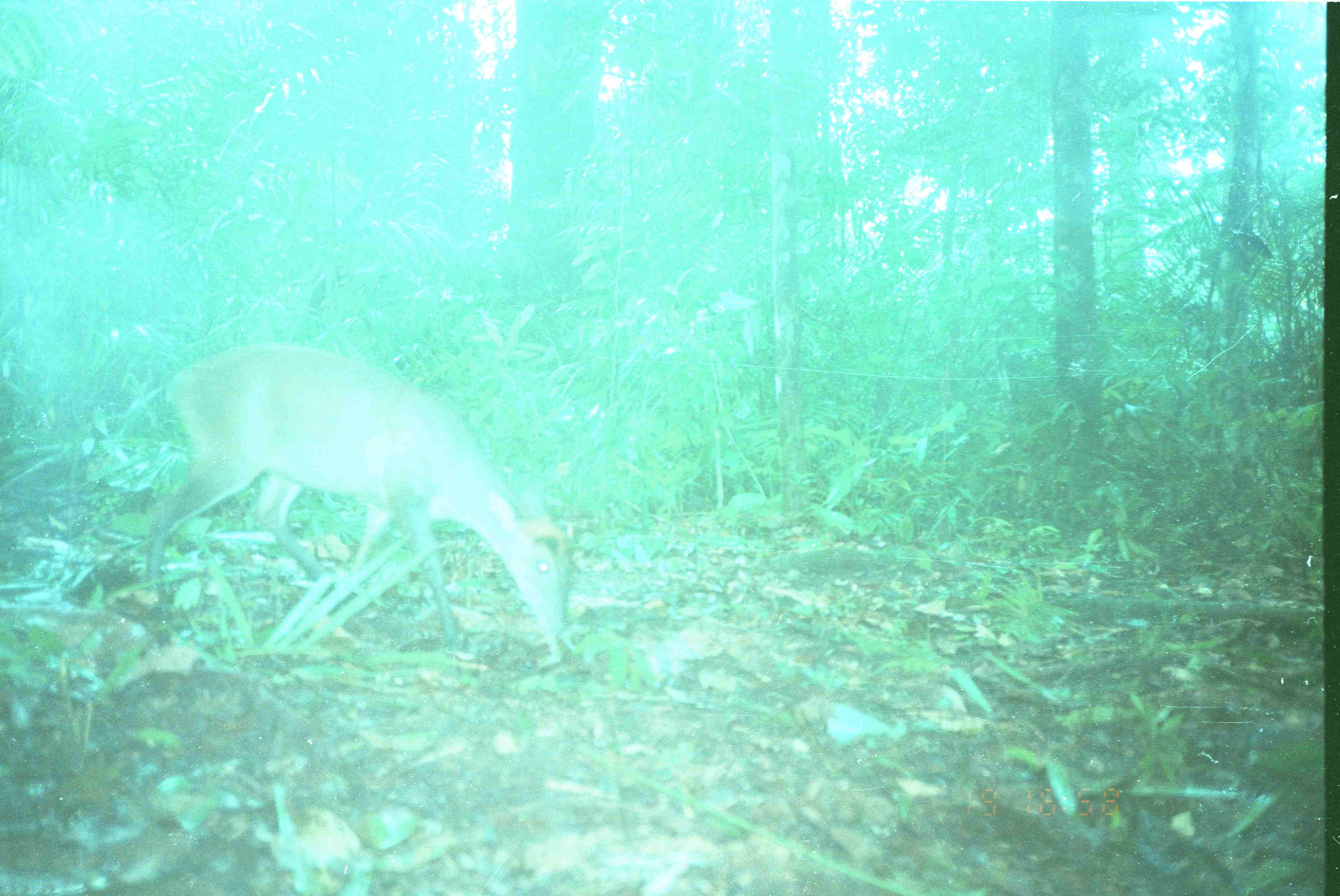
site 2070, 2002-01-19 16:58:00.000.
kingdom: Animalia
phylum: Chordata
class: Mammalia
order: Artiodactyla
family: Cervidae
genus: Muntiacus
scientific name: Muntiacus muntjak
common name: southern red muntjac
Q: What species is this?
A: Muntiacus muntjak (southern red muntjac).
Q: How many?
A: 1.